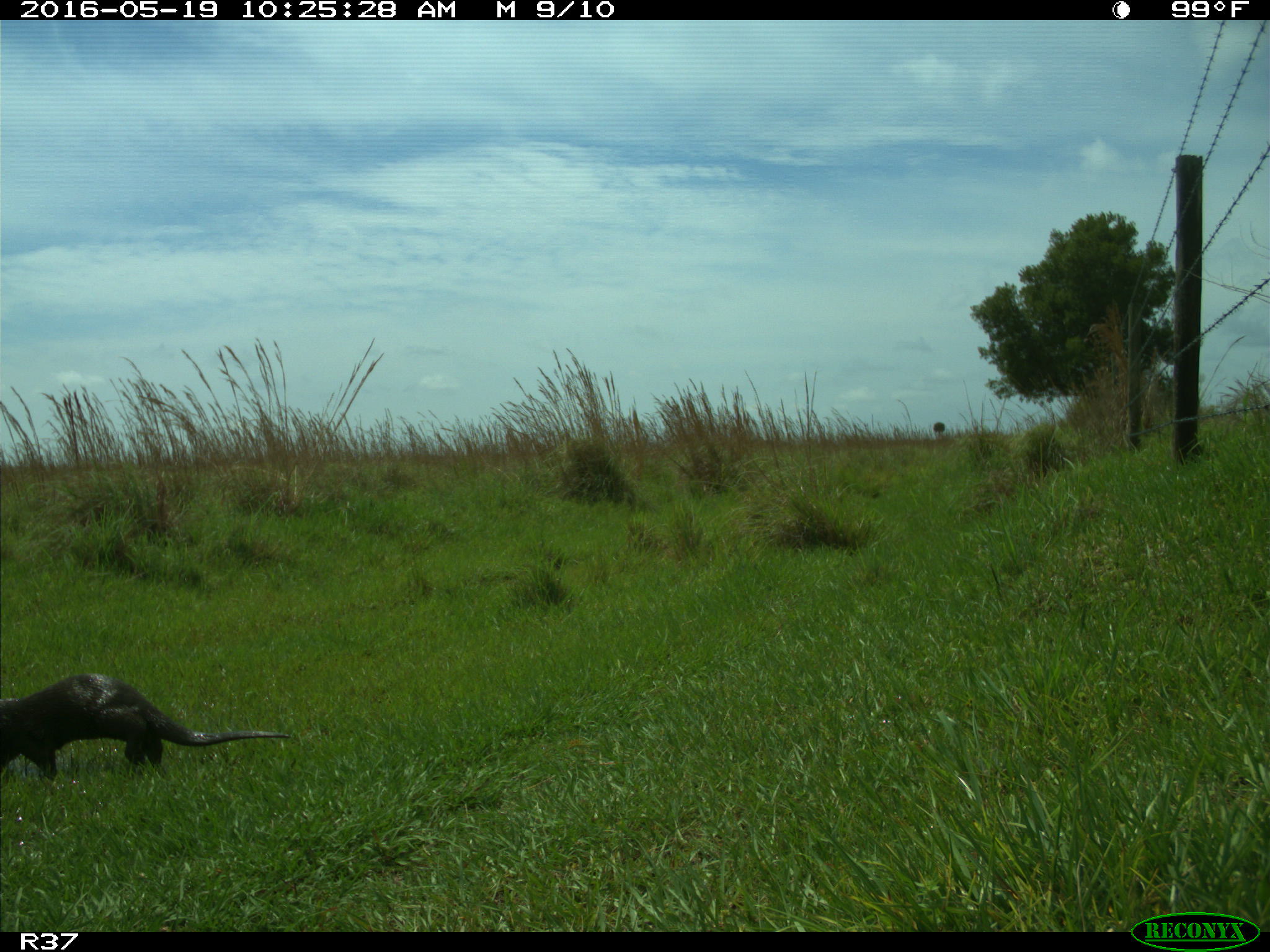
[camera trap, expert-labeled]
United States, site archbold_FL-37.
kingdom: Animalia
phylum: Chordata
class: Mammalia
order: Carnivora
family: Mustelidae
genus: Lontra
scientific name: Lontra canadensis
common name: north american river otter